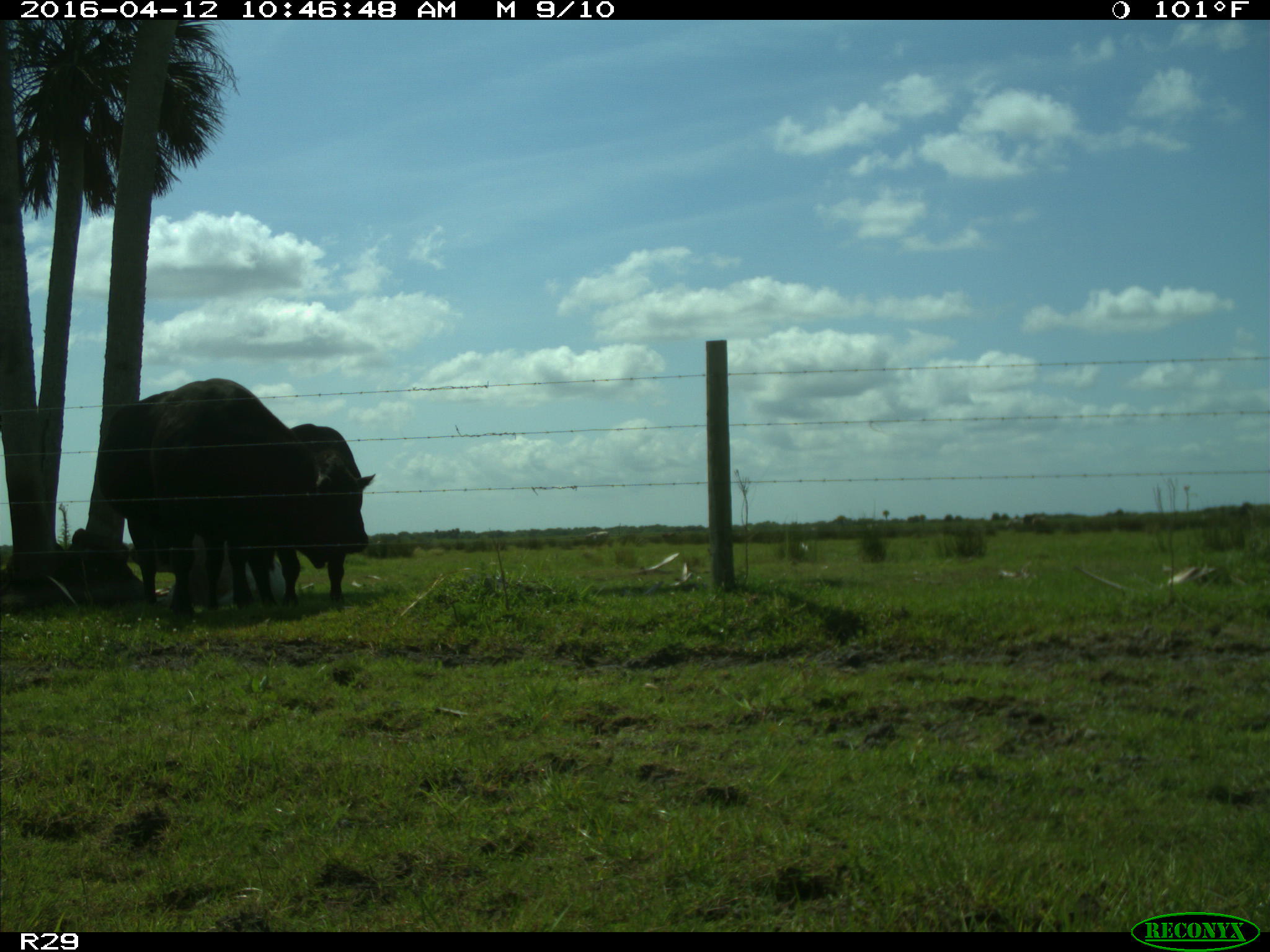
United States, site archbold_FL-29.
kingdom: Animalia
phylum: Chordata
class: Mammalia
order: Artiodactyla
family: Bovidae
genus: Bos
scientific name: Bos taurus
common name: domestic cow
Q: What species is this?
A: Bos taurus (domestic cow).